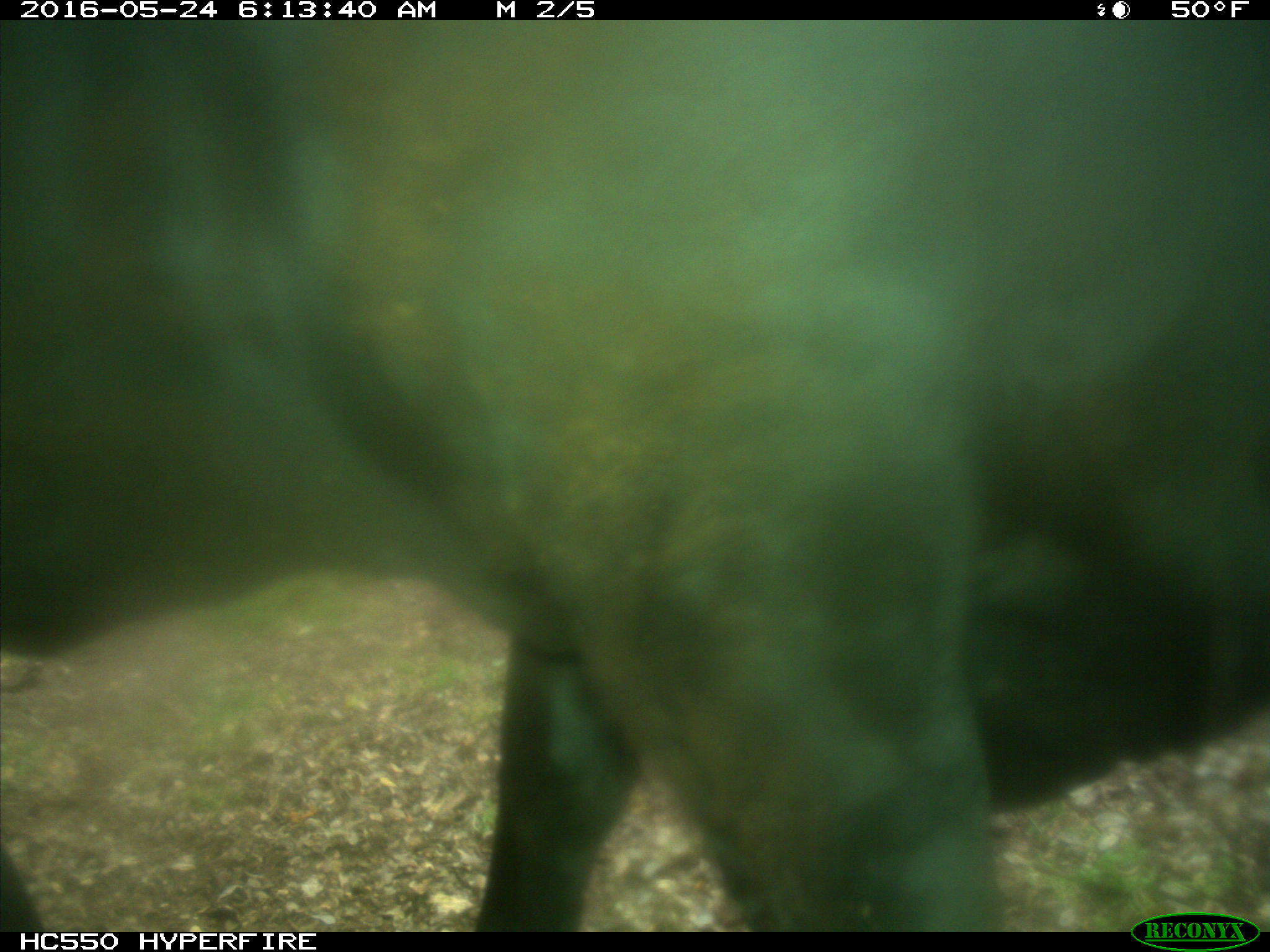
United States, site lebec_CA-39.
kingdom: Animalia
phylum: Chordata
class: Mammalia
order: Artiodactyla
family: Bovidae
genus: Bos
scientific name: Bos taurus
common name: domestic cow